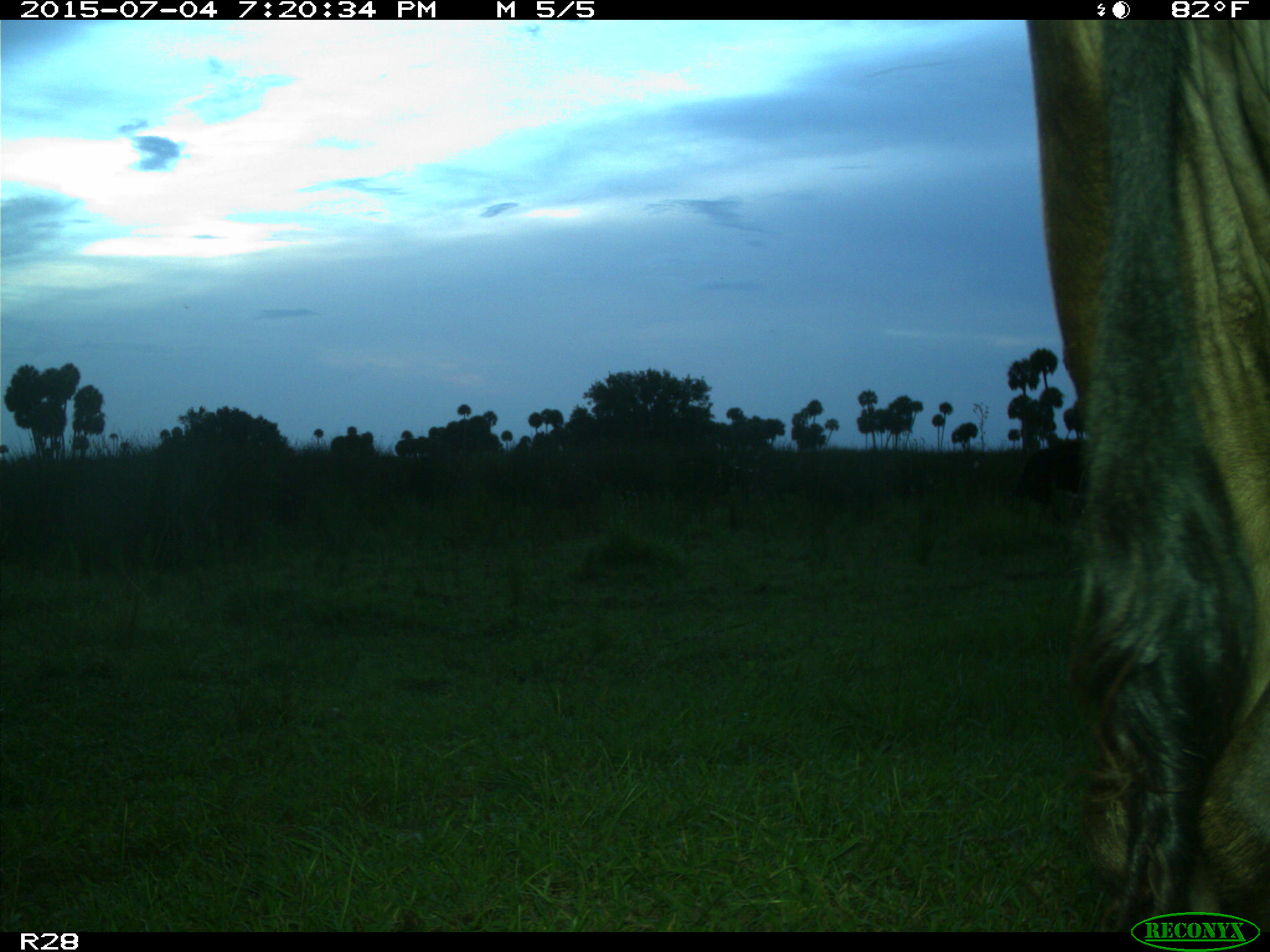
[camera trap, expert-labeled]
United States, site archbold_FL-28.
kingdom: Animalia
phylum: Chordata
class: Mammalia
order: Artiodactyla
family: Bovidae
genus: Bos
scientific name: Bos taurus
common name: domestic cow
Bos taurus (domestic cow).